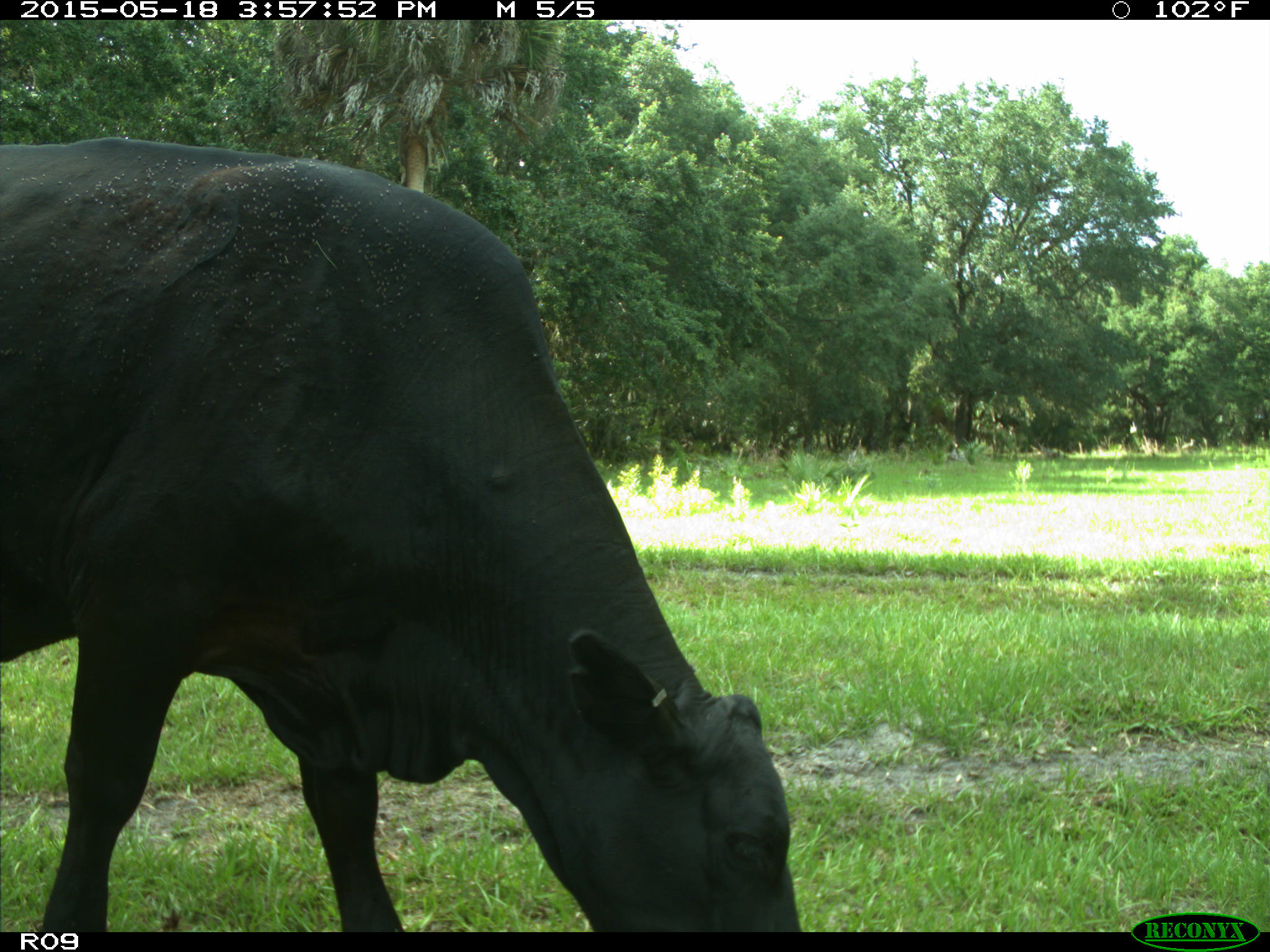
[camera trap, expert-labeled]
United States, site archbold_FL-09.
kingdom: Animalia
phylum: Chordata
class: Mammalia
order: Artiodactyla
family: Bovidae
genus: Bos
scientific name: Bos taurus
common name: domestic cow